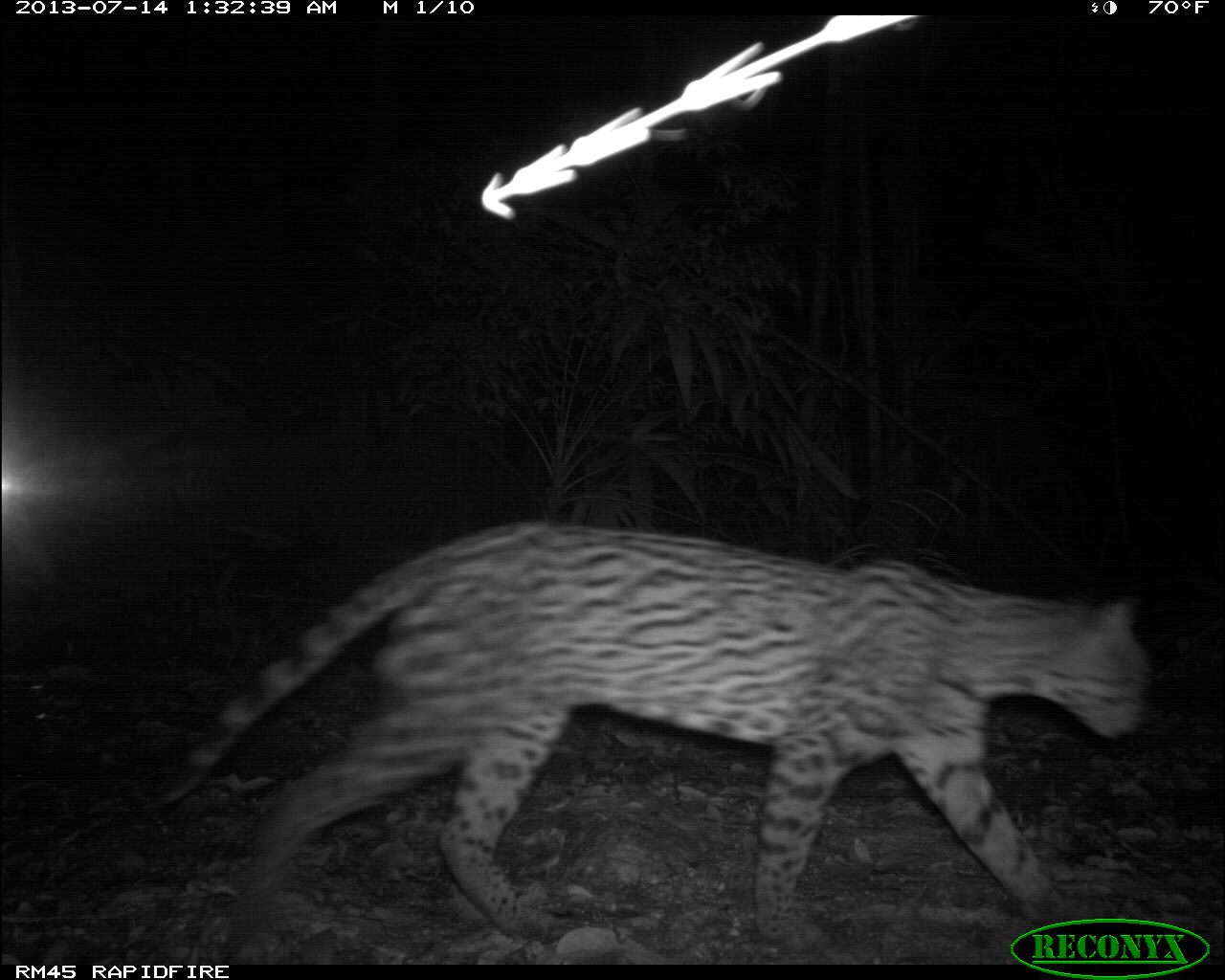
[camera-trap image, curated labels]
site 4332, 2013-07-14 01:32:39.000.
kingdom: Animalia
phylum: Chordata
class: Mammalia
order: Carnivora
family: Felidae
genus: Leopardus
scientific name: Leopardus pardalis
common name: ocelot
Leopardus pardalis (ocelot), count 1, sex male.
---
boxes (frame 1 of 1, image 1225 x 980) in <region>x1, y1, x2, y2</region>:
leopardus pardalis: <region>146, 521, 1156, 956</region>